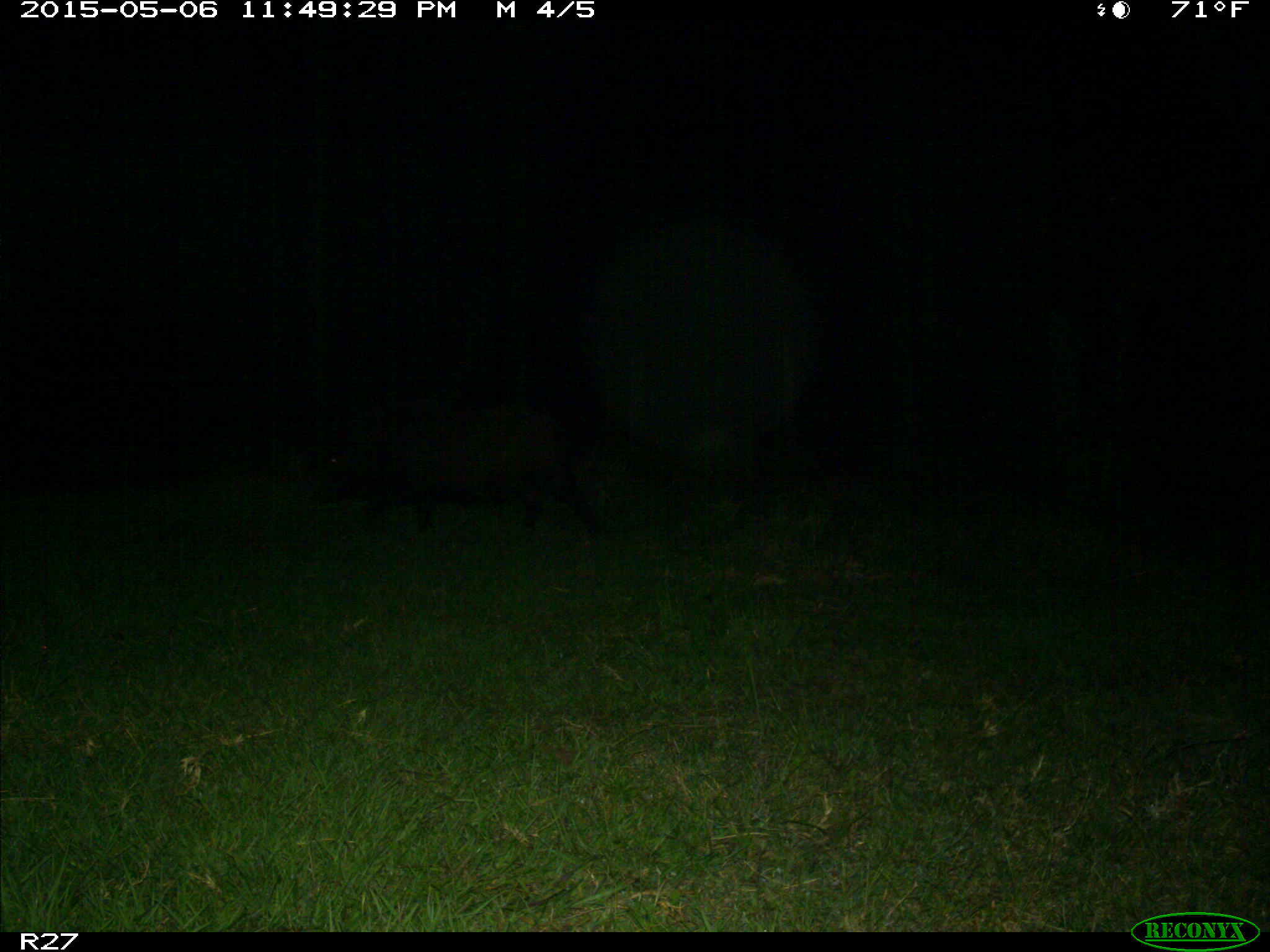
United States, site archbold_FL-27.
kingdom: Animalia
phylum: Chordata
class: Mammalia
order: Artiodactyla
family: Suidae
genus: Sus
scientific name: Sus scrofa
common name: wild boar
Sus scrofa (wild boar).